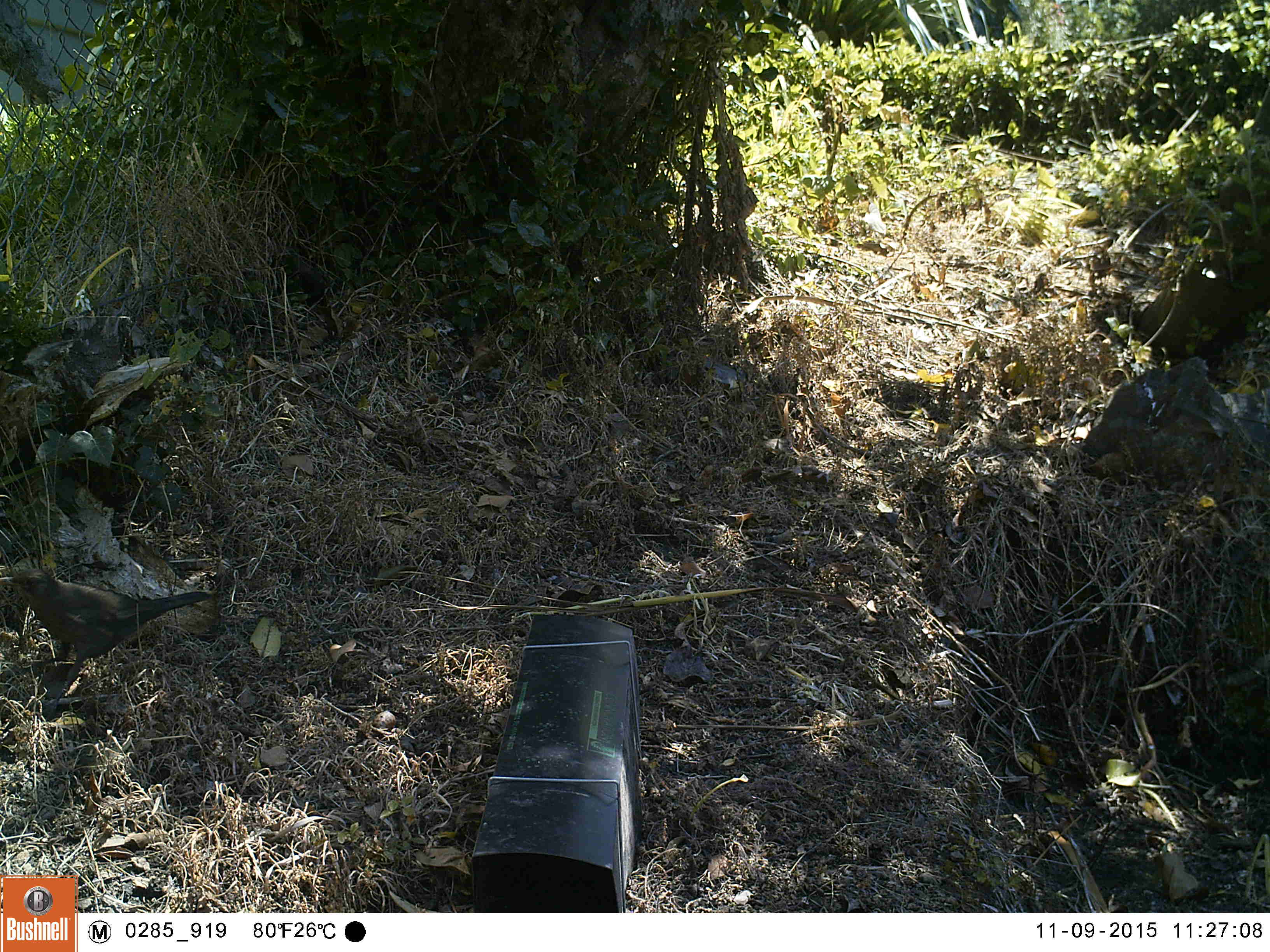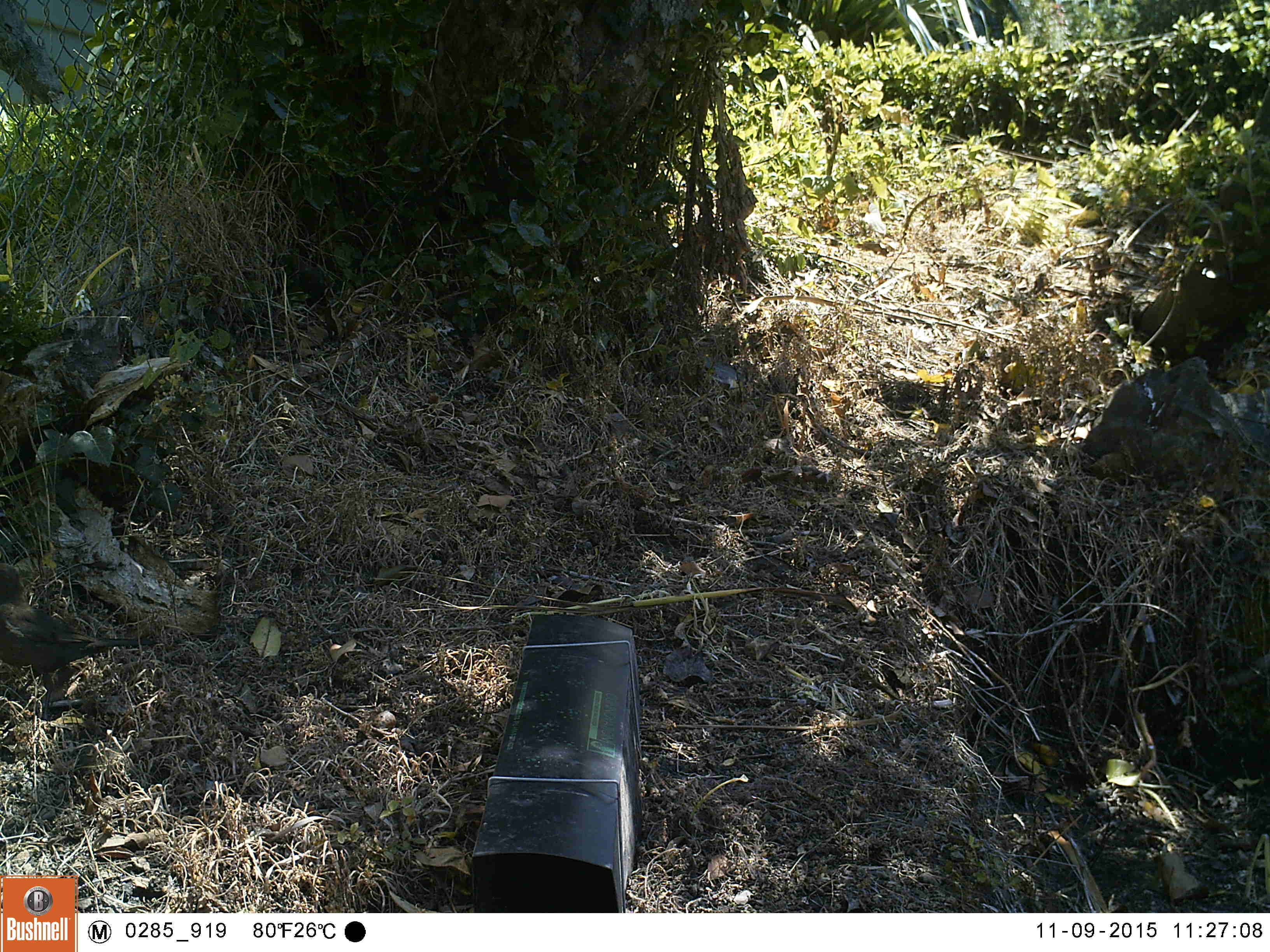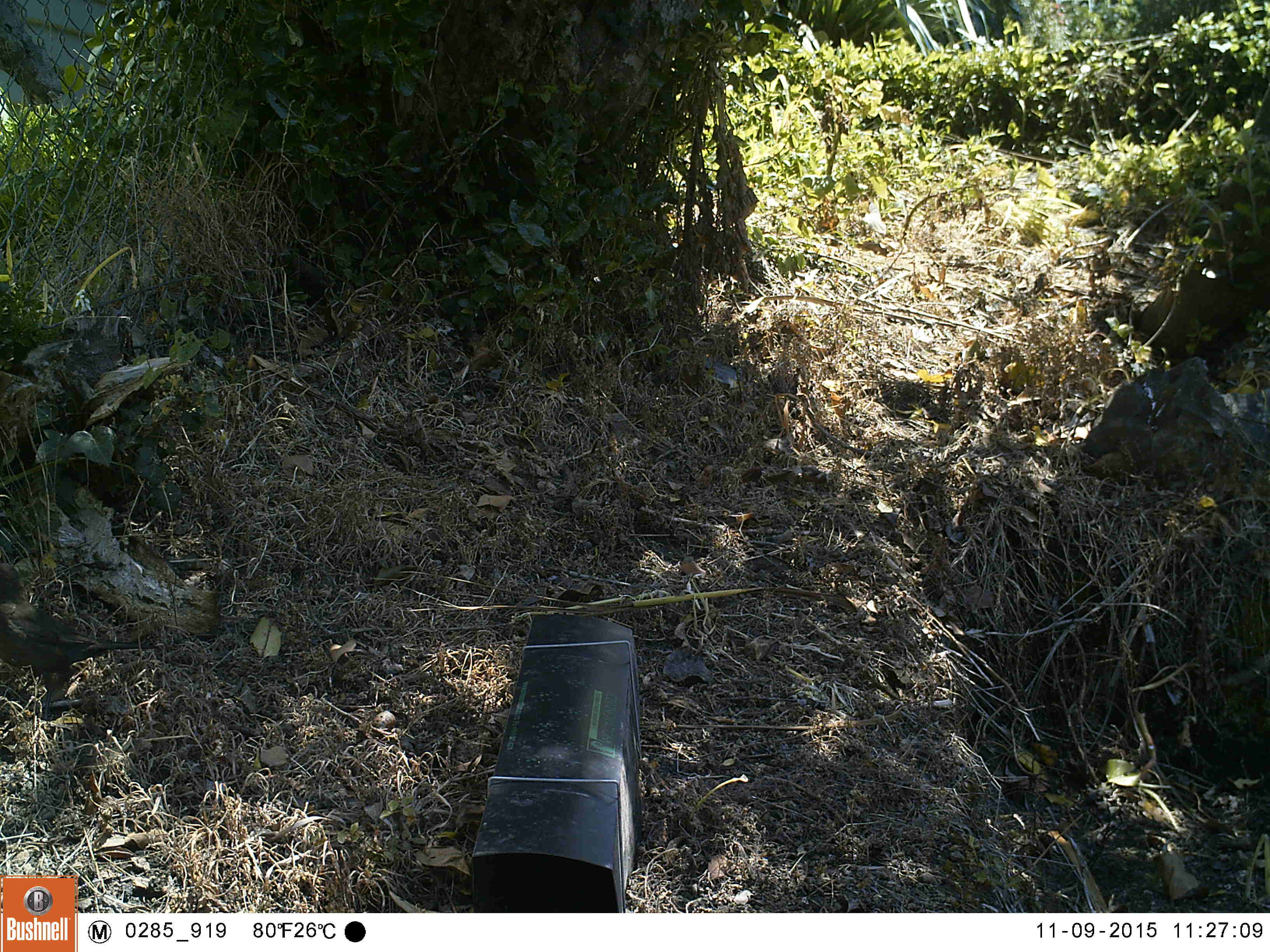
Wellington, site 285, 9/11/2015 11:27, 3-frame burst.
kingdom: Animalia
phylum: Chordata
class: Aves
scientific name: Aves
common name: bird